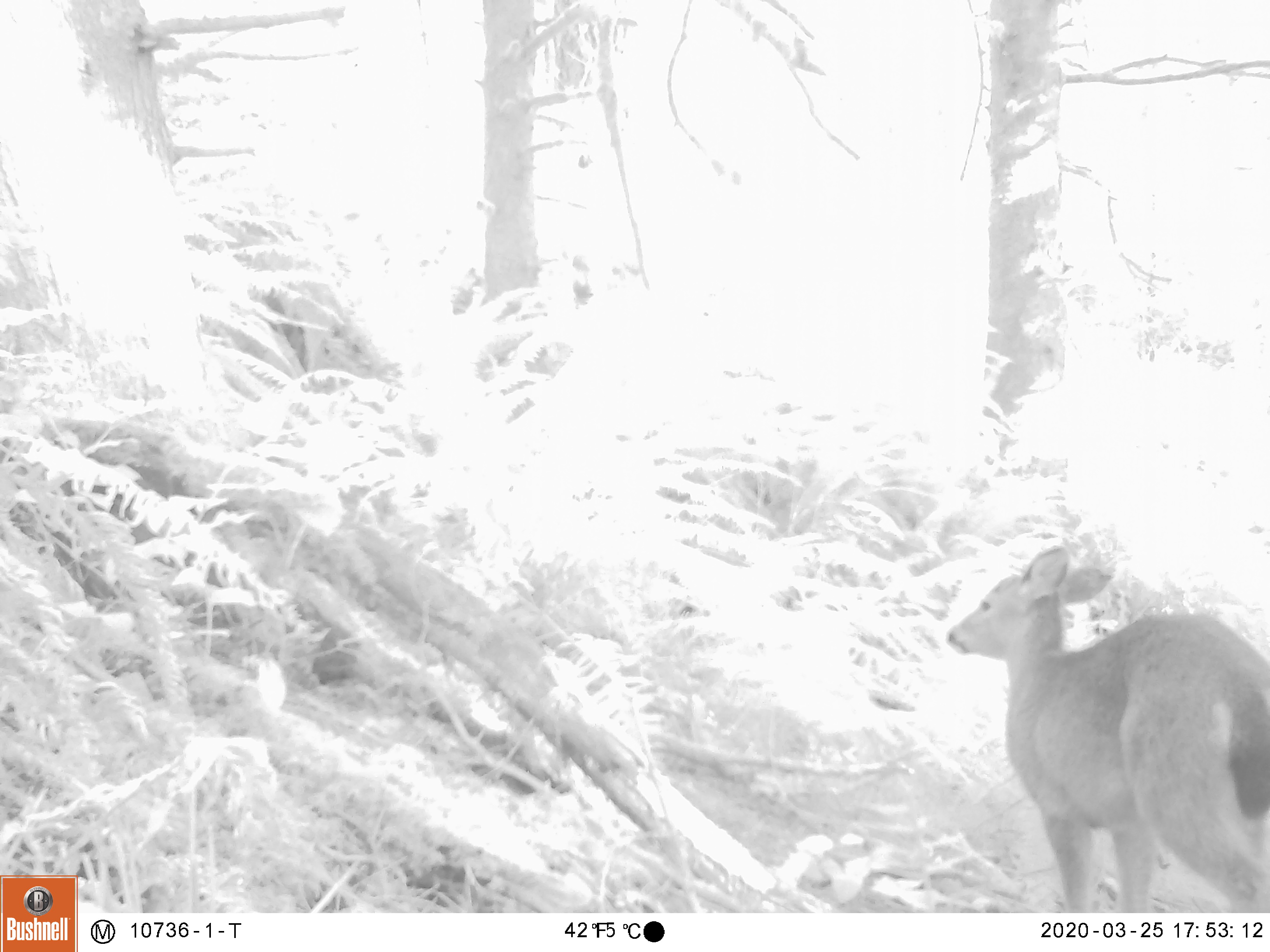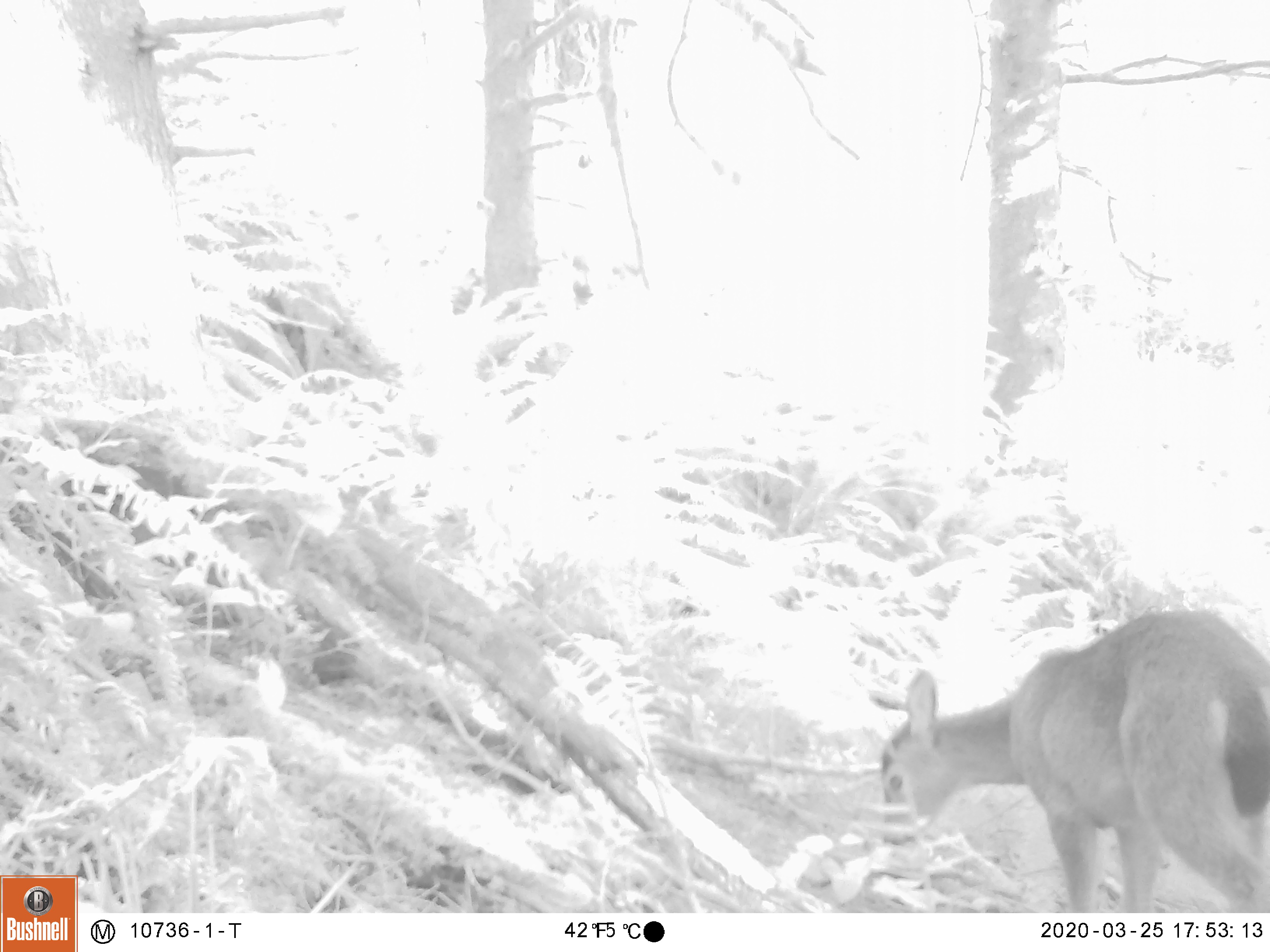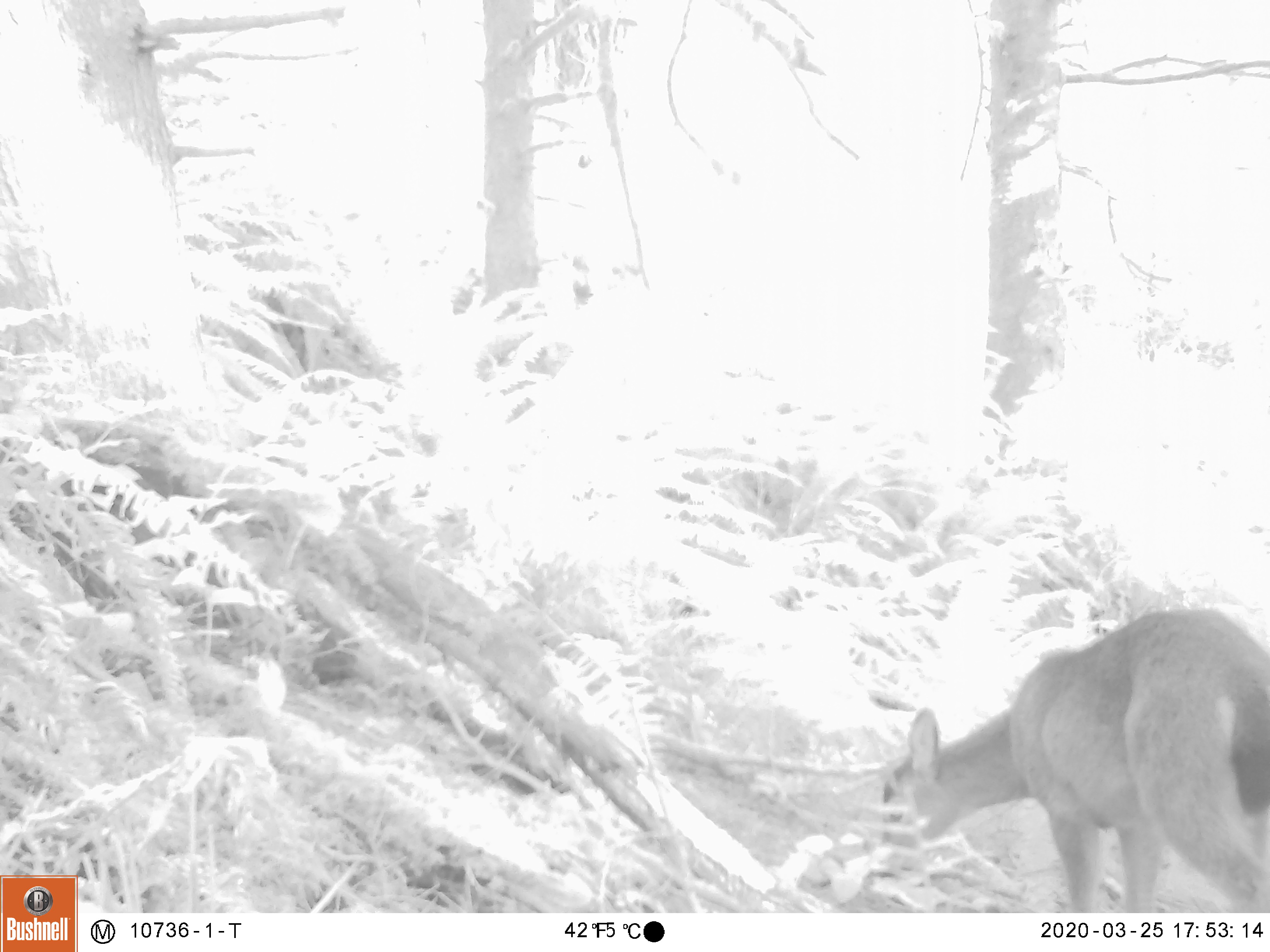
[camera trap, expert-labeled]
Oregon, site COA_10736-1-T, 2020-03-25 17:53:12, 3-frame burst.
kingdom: Animalia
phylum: Chordata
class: Mammalia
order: Artiodactyla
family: Cervidae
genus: Odocoileus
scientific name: Odocoileus hemionus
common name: black-tailed deer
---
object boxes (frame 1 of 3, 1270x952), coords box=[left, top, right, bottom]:
black-tailed deer: box=[940, 536, 1266, 904]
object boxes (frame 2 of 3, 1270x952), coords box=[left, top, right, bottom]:
black-tailed deer: box=[874, 600, 1266, 906]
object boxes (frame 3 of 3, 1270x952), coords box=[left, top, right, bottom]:
black-tailed deer: box=[874, 593, 1266, 900]